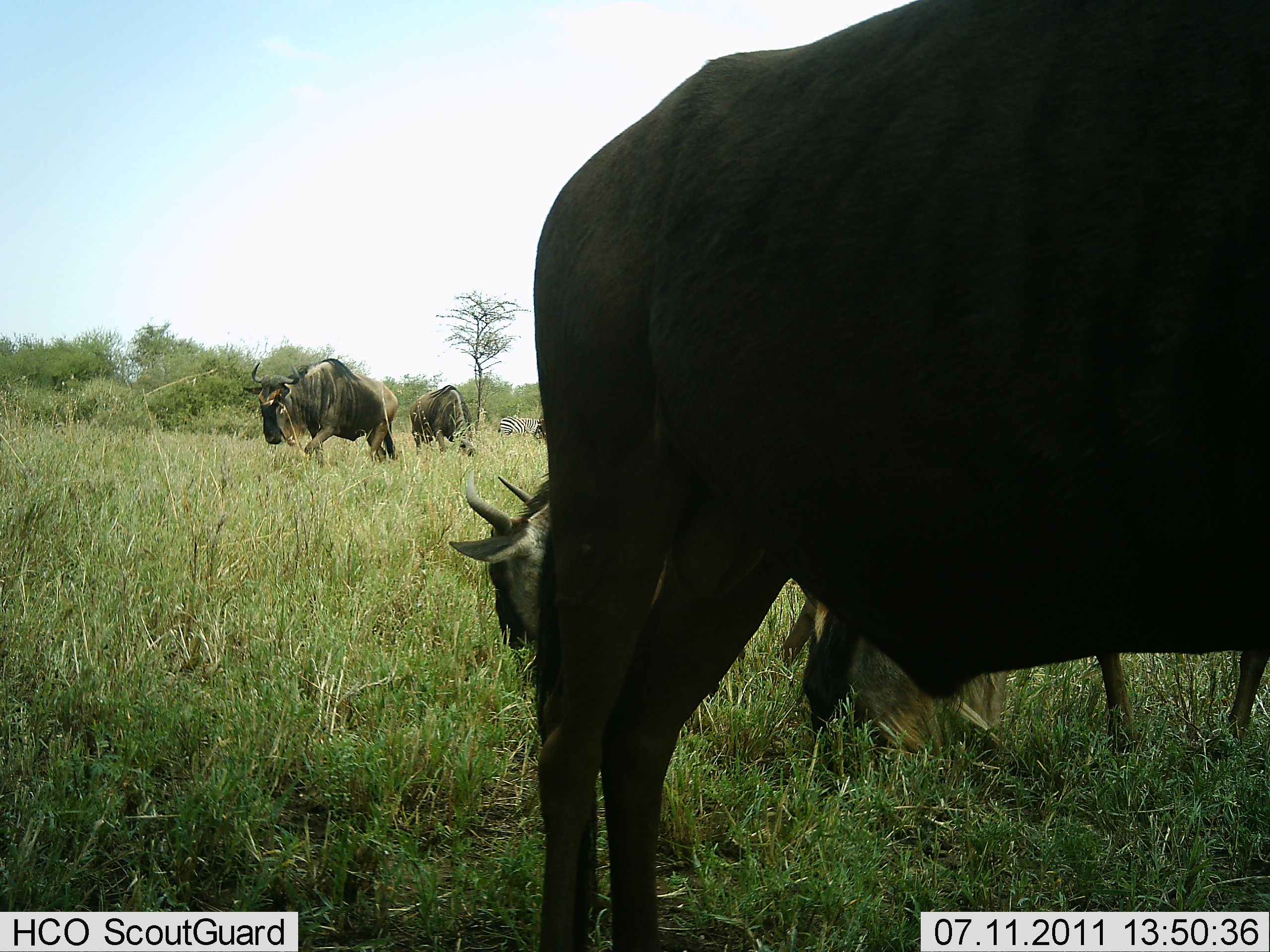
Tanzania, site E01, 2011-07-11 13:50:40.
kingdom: Animalia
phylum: Chordata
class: Mammalia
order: Artiodactyla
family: Bovidae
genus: Connochaetes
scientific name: Connochaetes taurinus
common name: blue wildebeest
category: wildebeest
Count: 5.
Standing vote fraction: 82%.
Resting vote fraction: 9%.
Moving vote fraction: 27%.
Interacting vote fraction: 0%.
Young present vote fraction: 9%.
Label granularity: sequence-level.